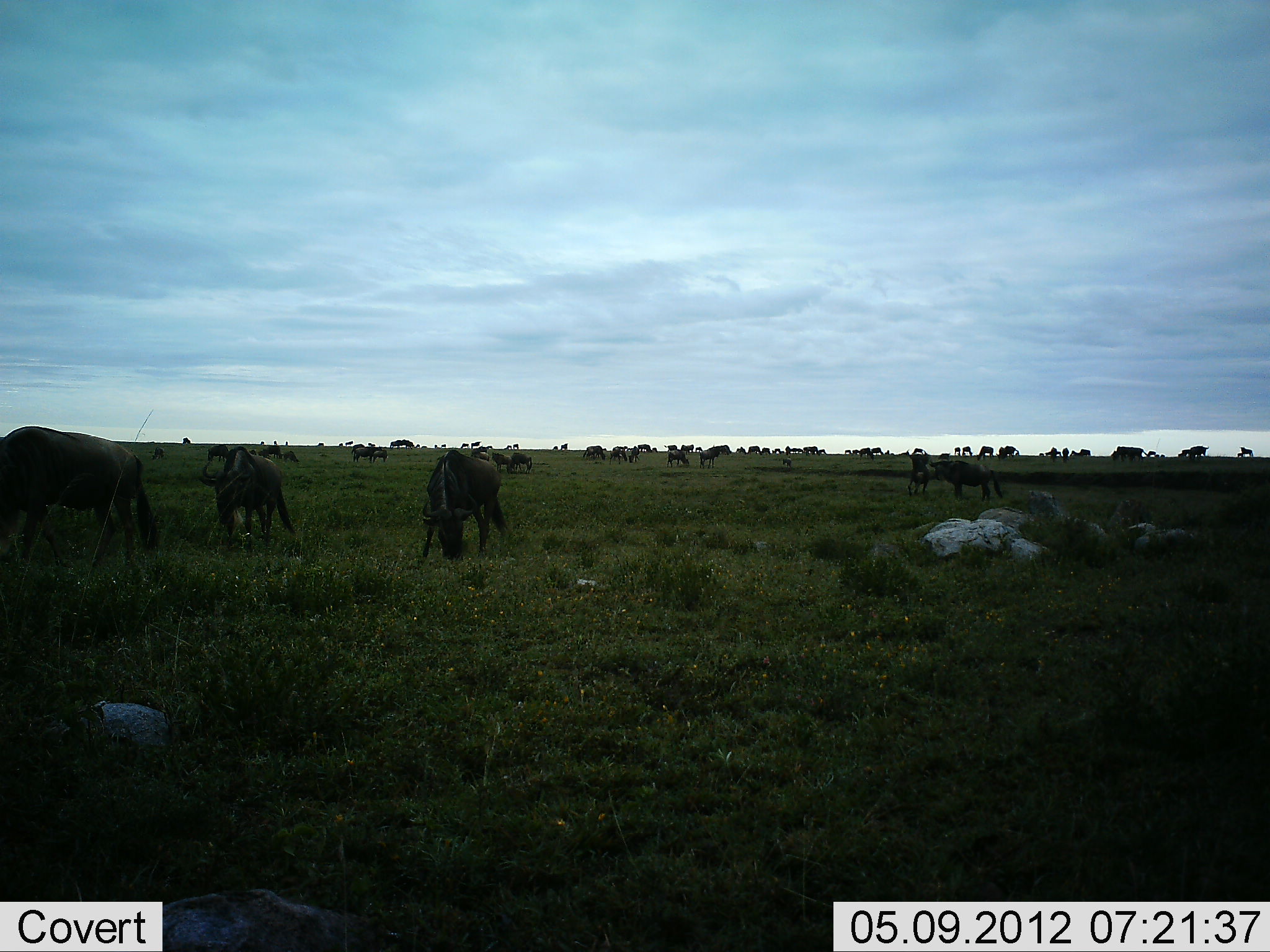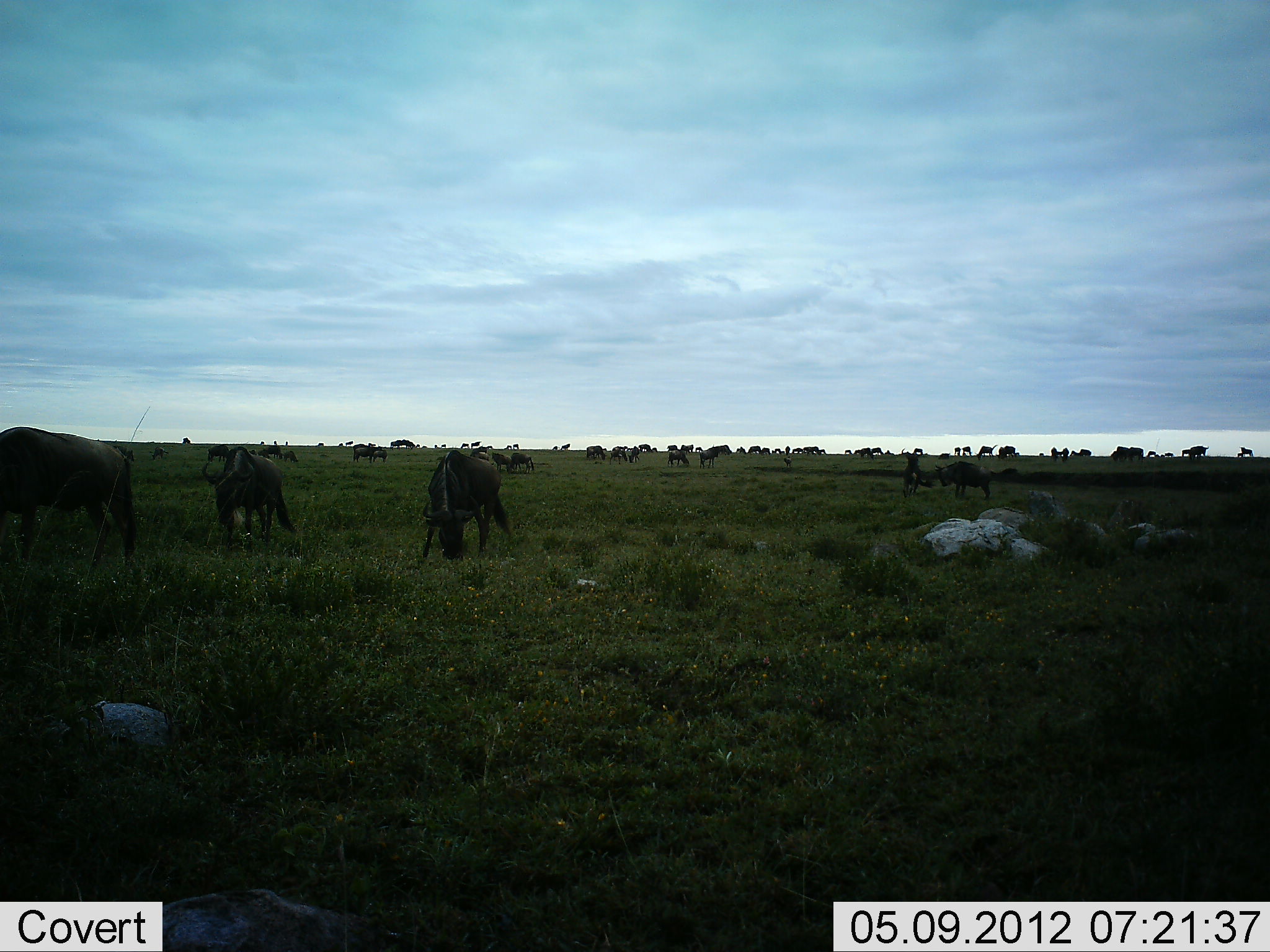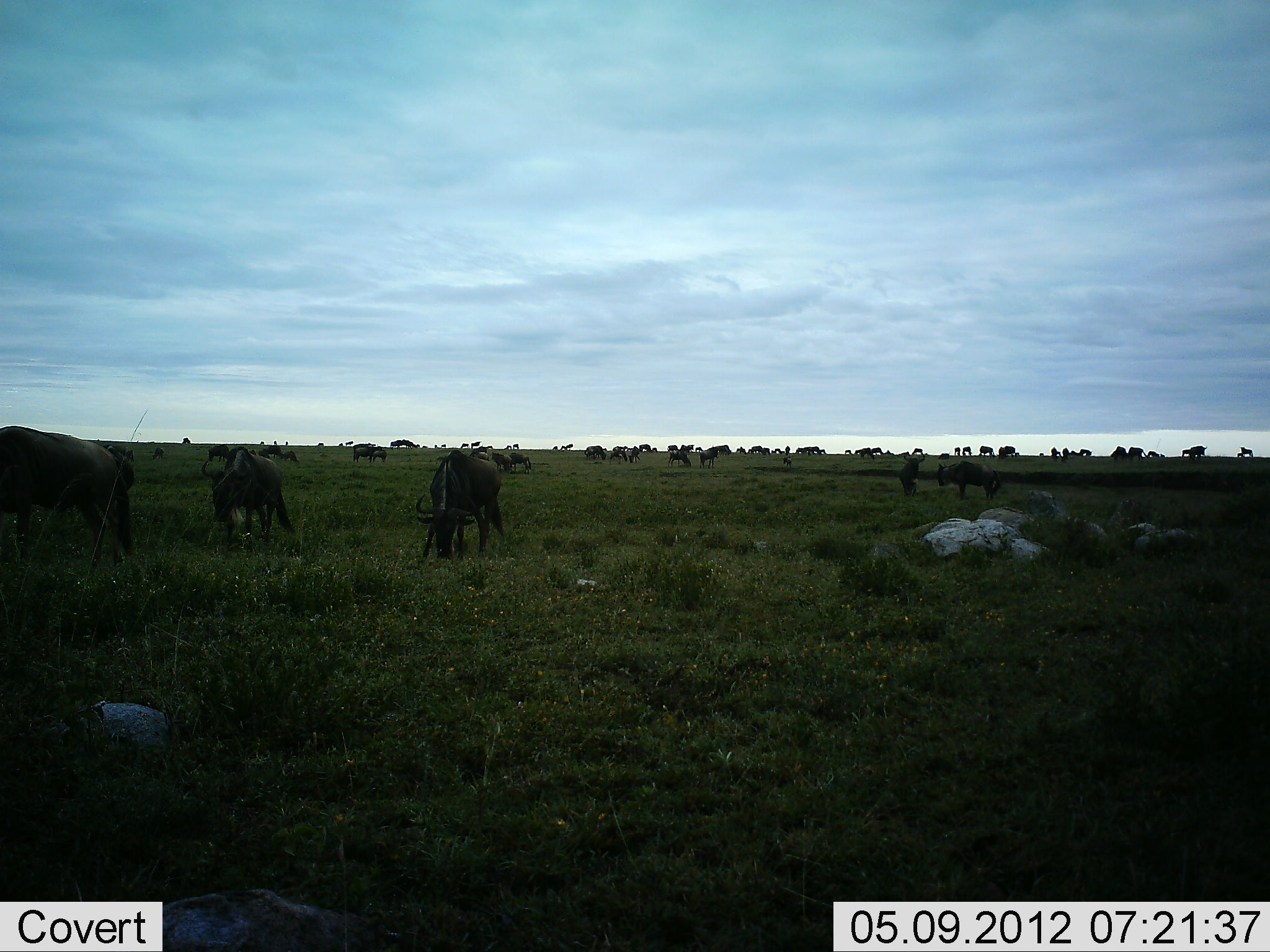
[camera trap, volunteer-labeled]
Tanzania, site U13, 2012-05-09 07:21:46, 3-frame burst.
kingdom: Animalia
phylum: Chordata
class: Mammalia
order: Artiodactyla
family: Bovidae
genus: Connochaetes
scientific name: Connochaetes taurinus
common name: blue wildebeest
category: wildebeest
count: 11-50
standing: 70%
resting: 10%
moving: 50%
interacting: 30%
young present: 10%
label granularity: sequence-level